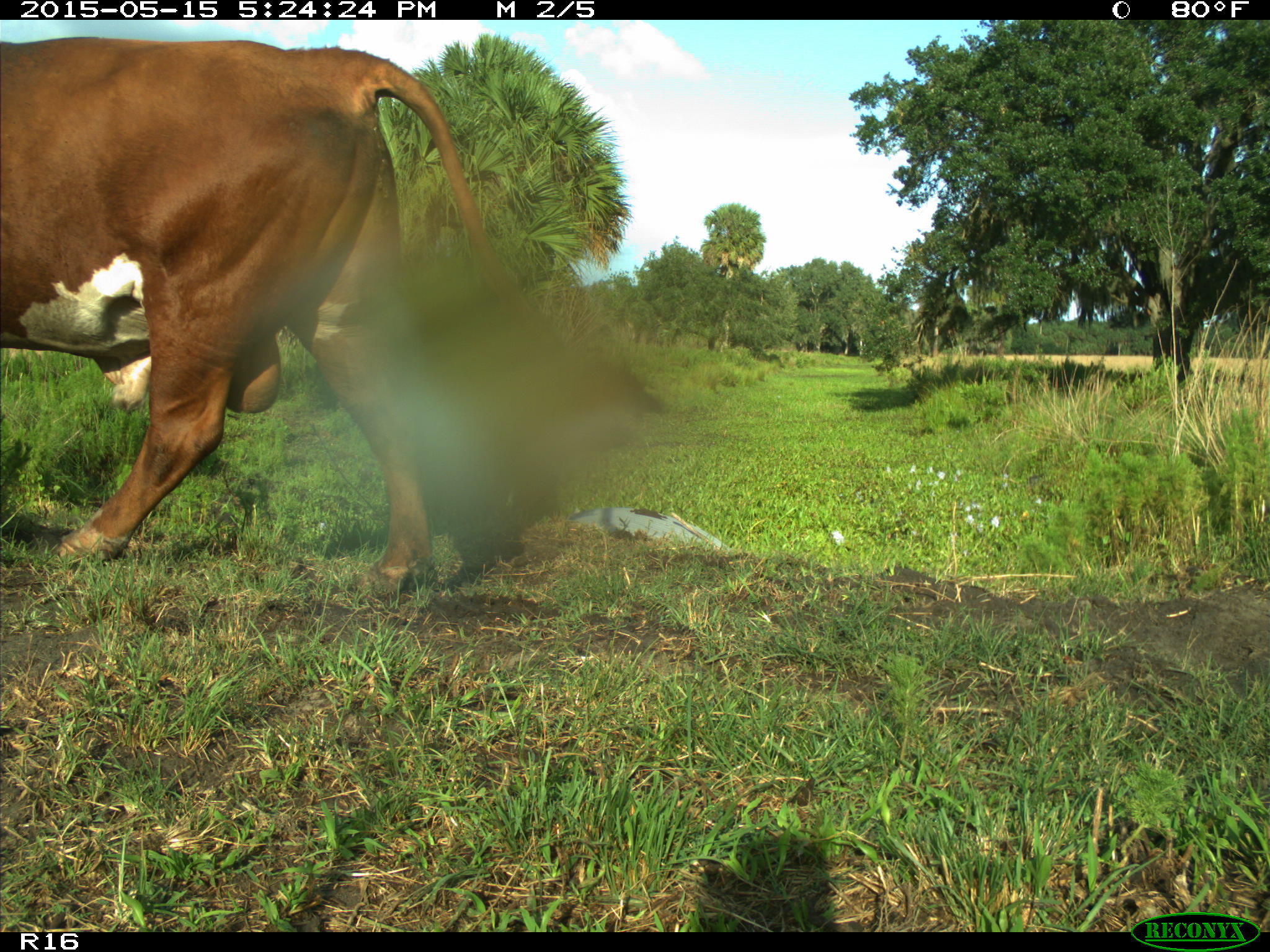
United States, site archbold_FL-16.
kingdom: Animalia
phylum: Chordata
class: Mammalia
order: Artiodactyla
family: Bovidae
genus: Bos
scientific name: Bos taurus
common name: domestic cow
Bos taurus (domestic cow).